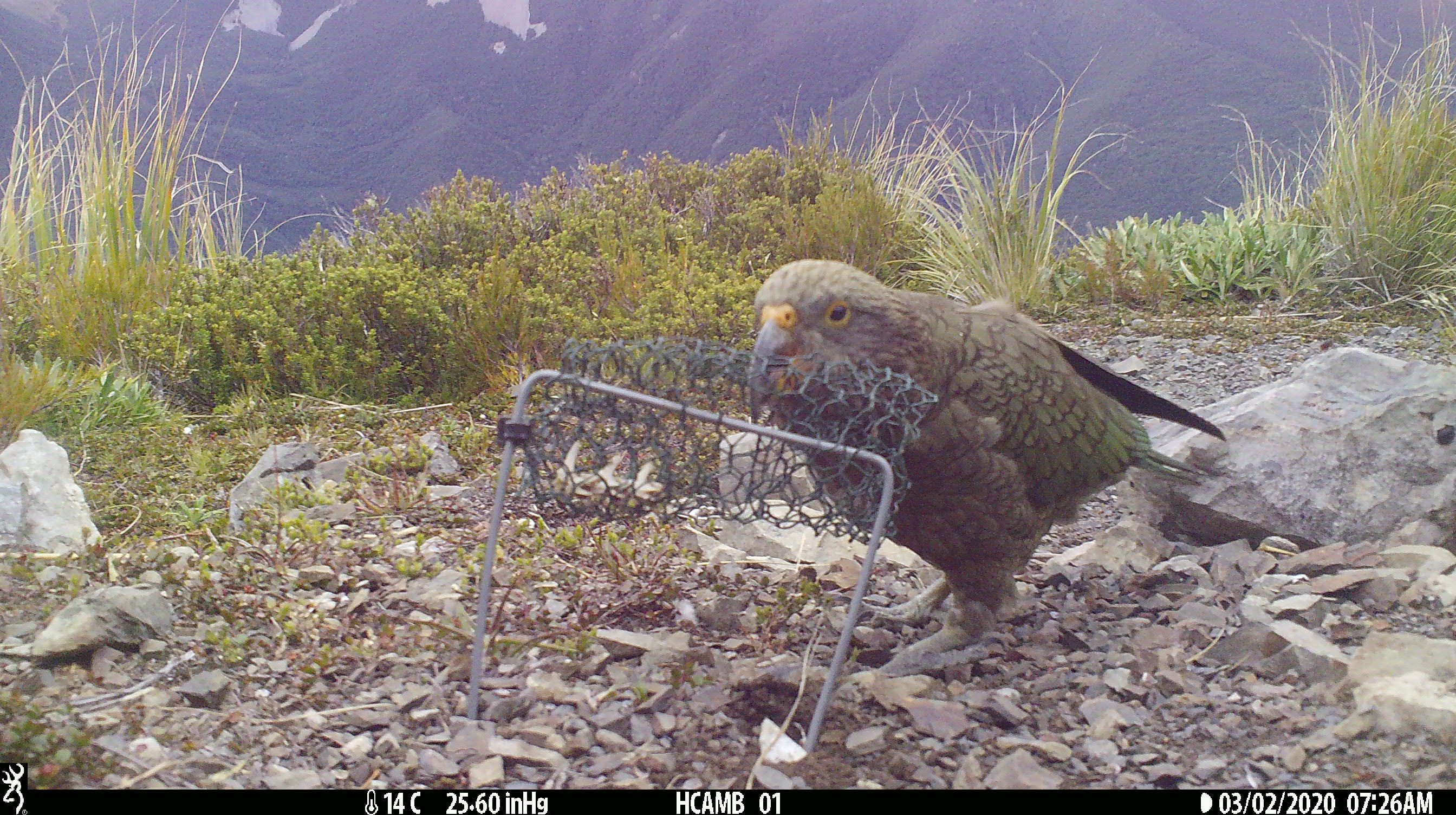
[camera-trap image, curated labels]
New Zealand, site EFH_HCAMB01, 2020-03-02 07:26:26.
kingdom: Animalia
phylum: Chordata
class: Aves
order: Psittaciformes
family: Strigopidae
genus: Nestor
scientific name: Nestor notabilis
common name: kea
Kea (Nestor notabilis).